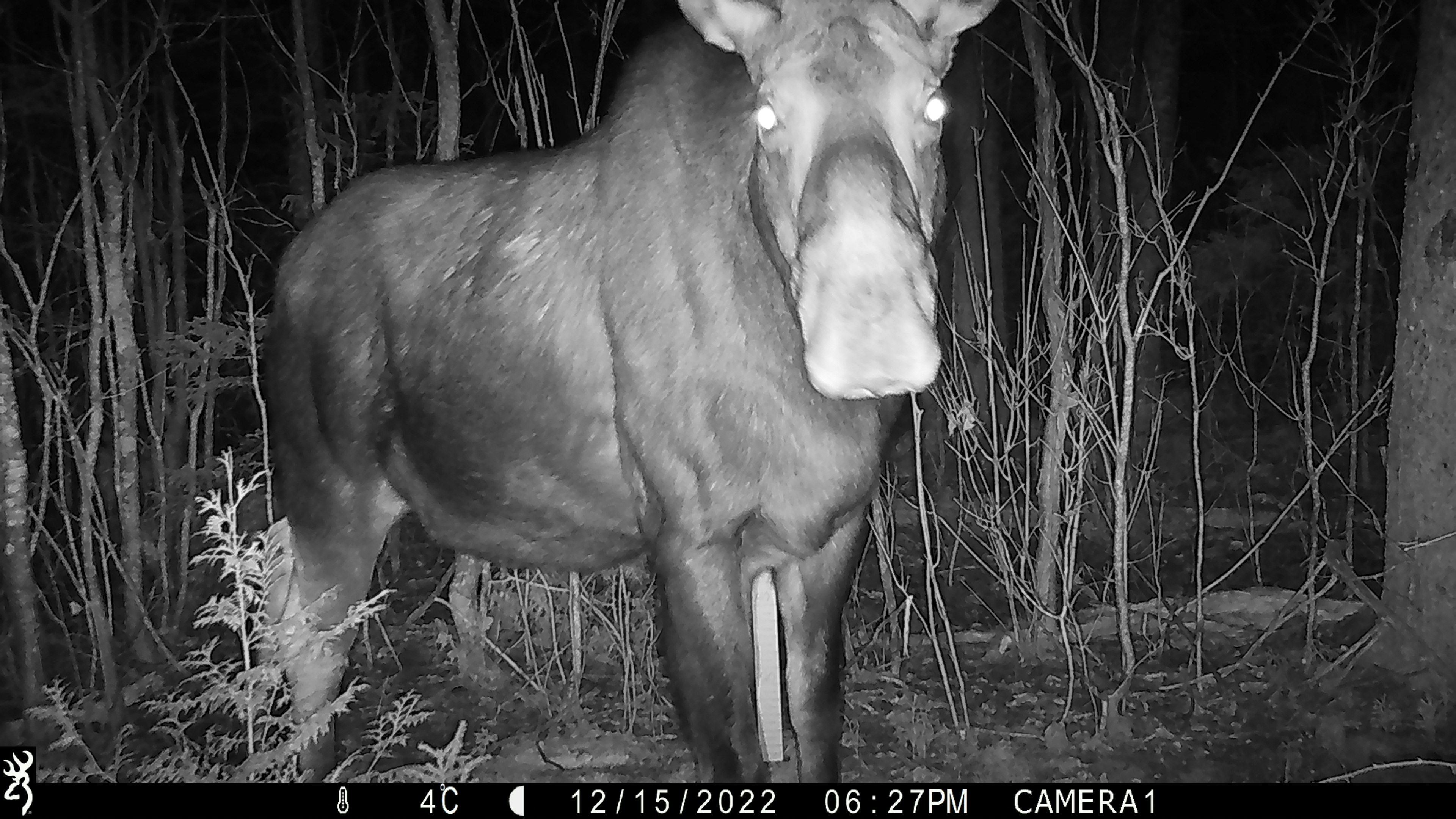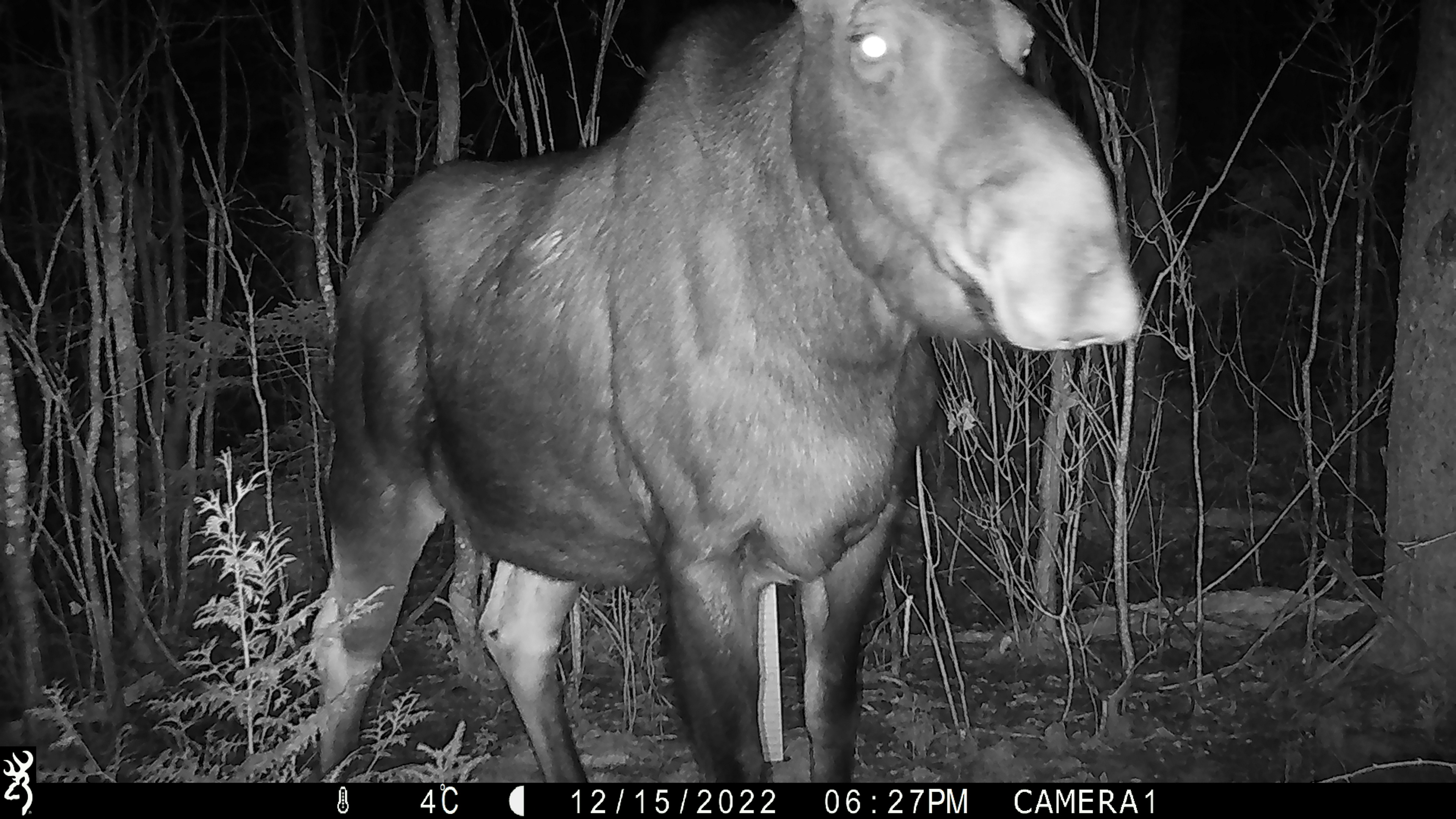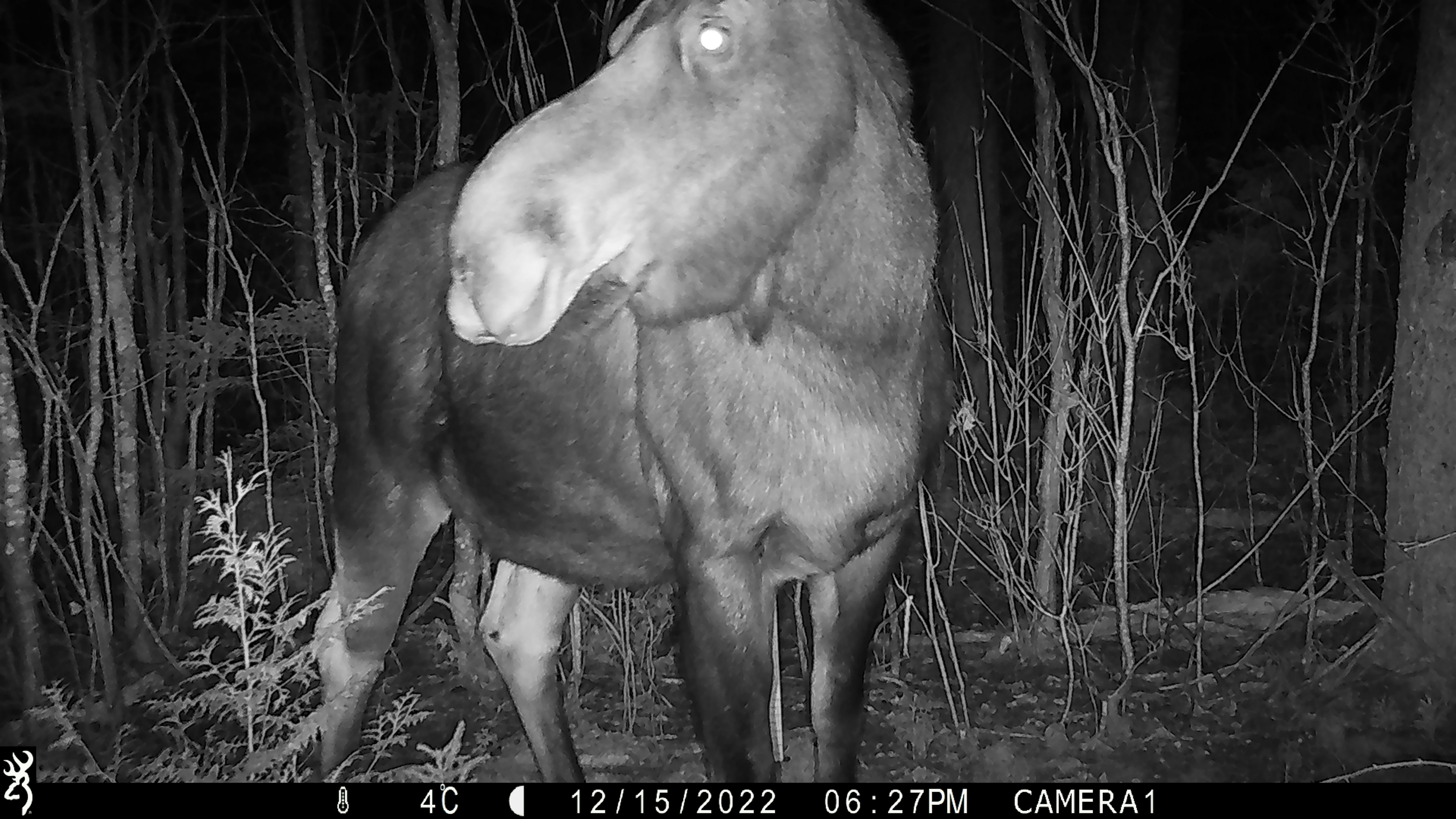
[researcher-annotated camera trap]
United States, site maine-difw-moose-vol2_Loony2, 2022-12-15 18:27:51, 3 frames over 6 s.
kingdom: Animalia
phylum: Chordata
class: Mammalia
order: Artiodactyla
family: Cervidae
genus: Alces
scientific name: Alces alces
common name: moose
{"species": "moose (Alces alces)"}